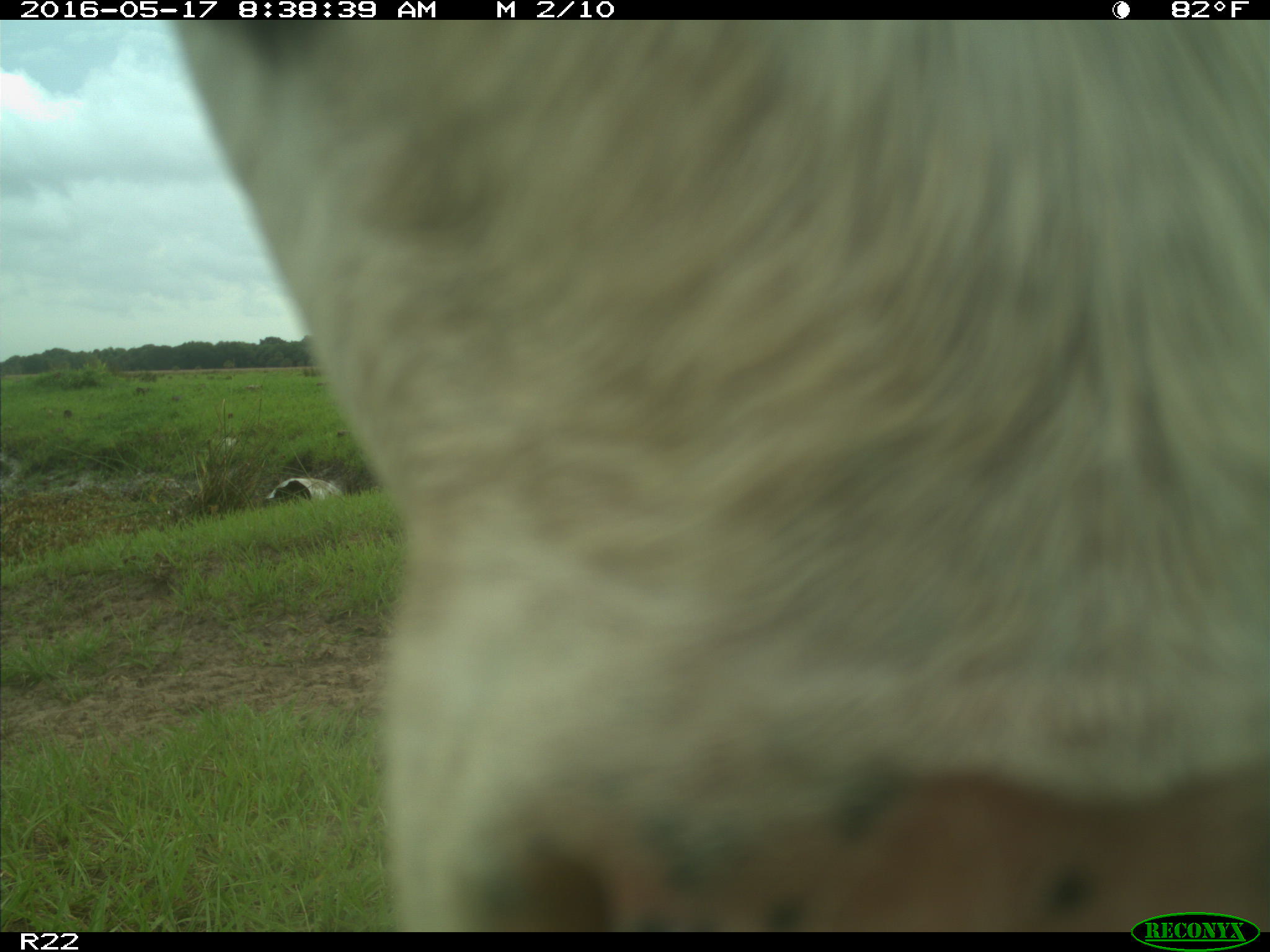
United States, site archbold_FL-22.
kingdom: Animalia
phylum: Chordata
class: Mammalia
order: Artiodactyla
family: Bovidae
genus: Bos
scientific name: Bos taurus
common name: domestic cow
Bos taurus (domestic cow).